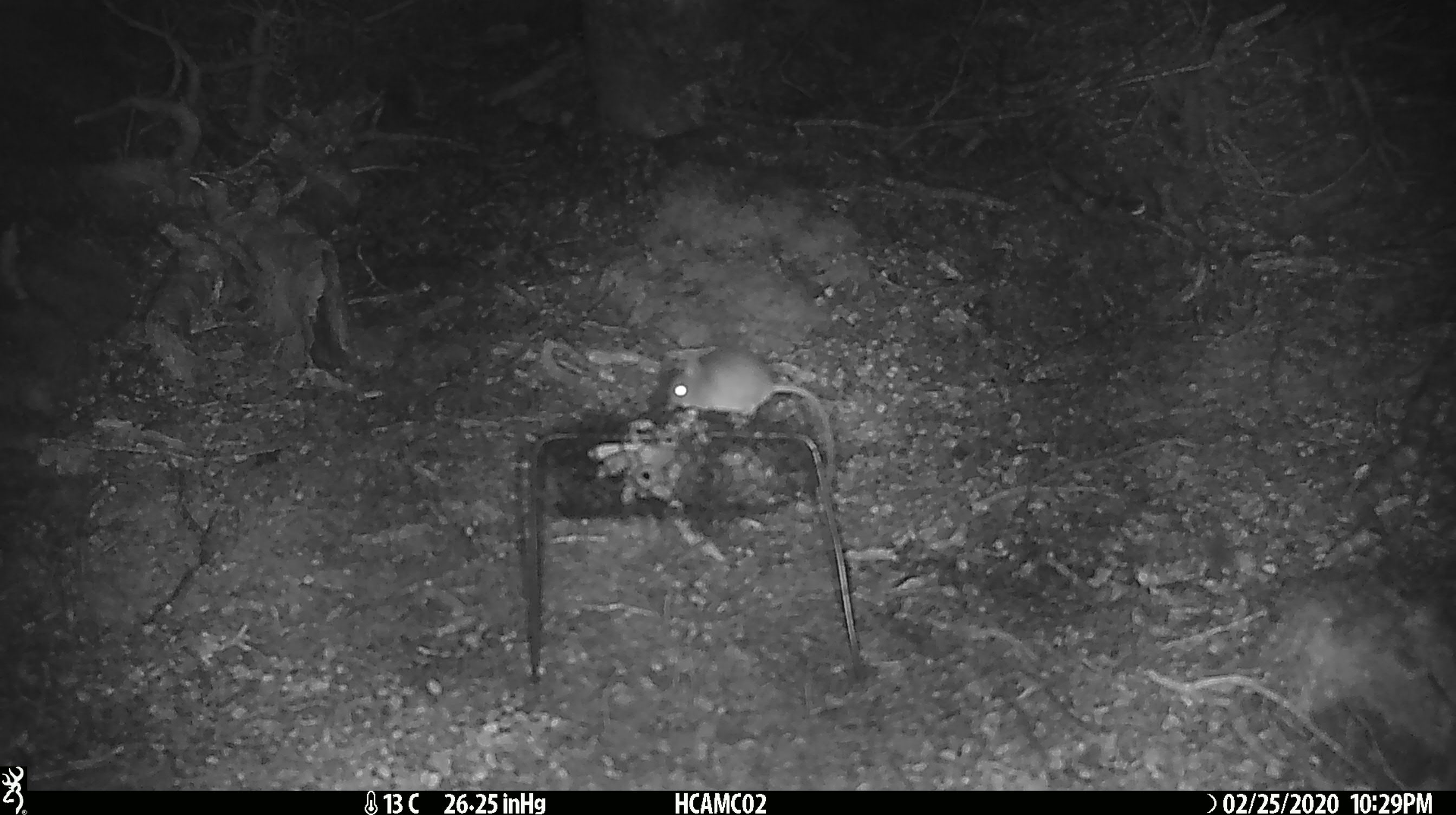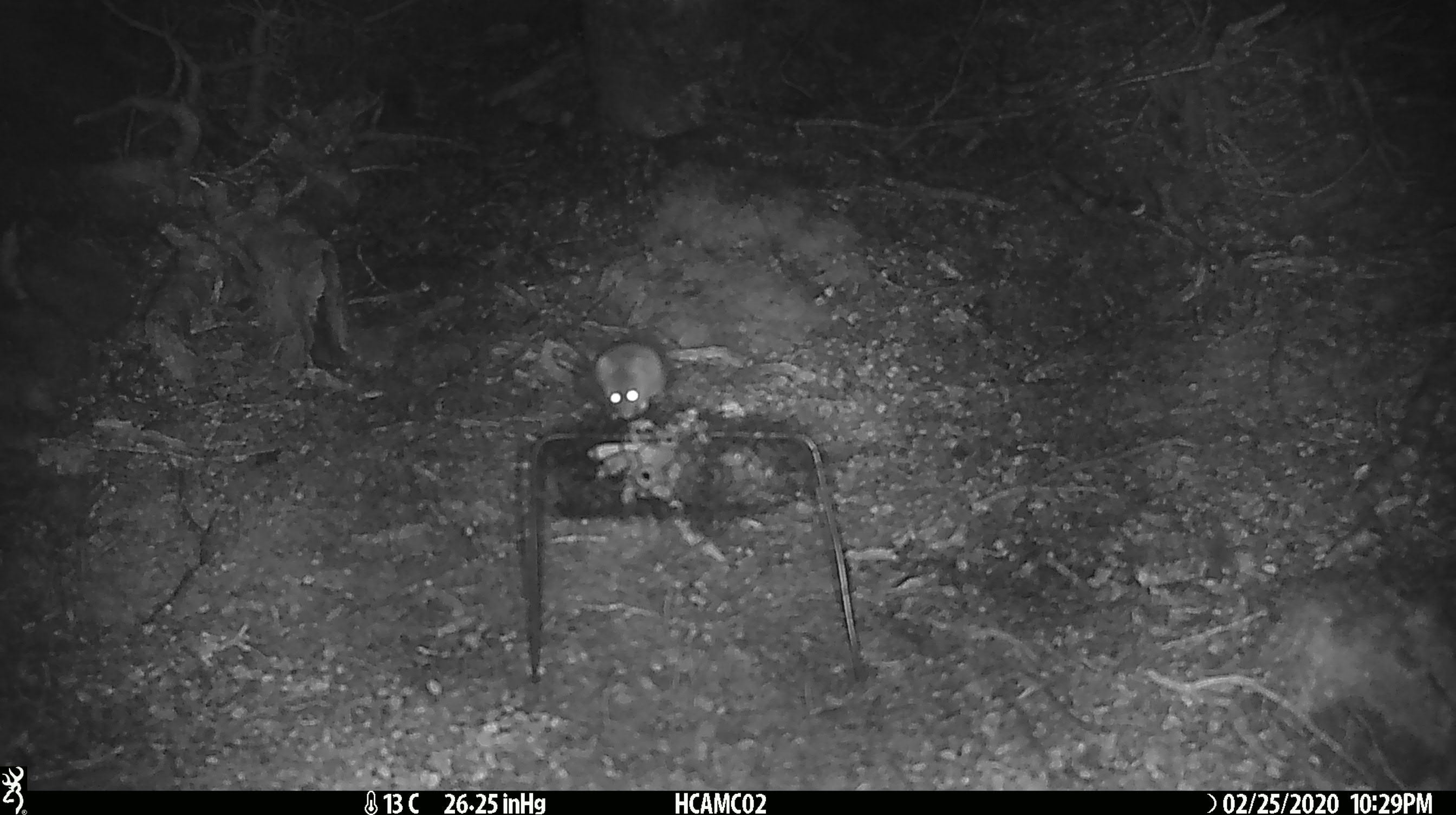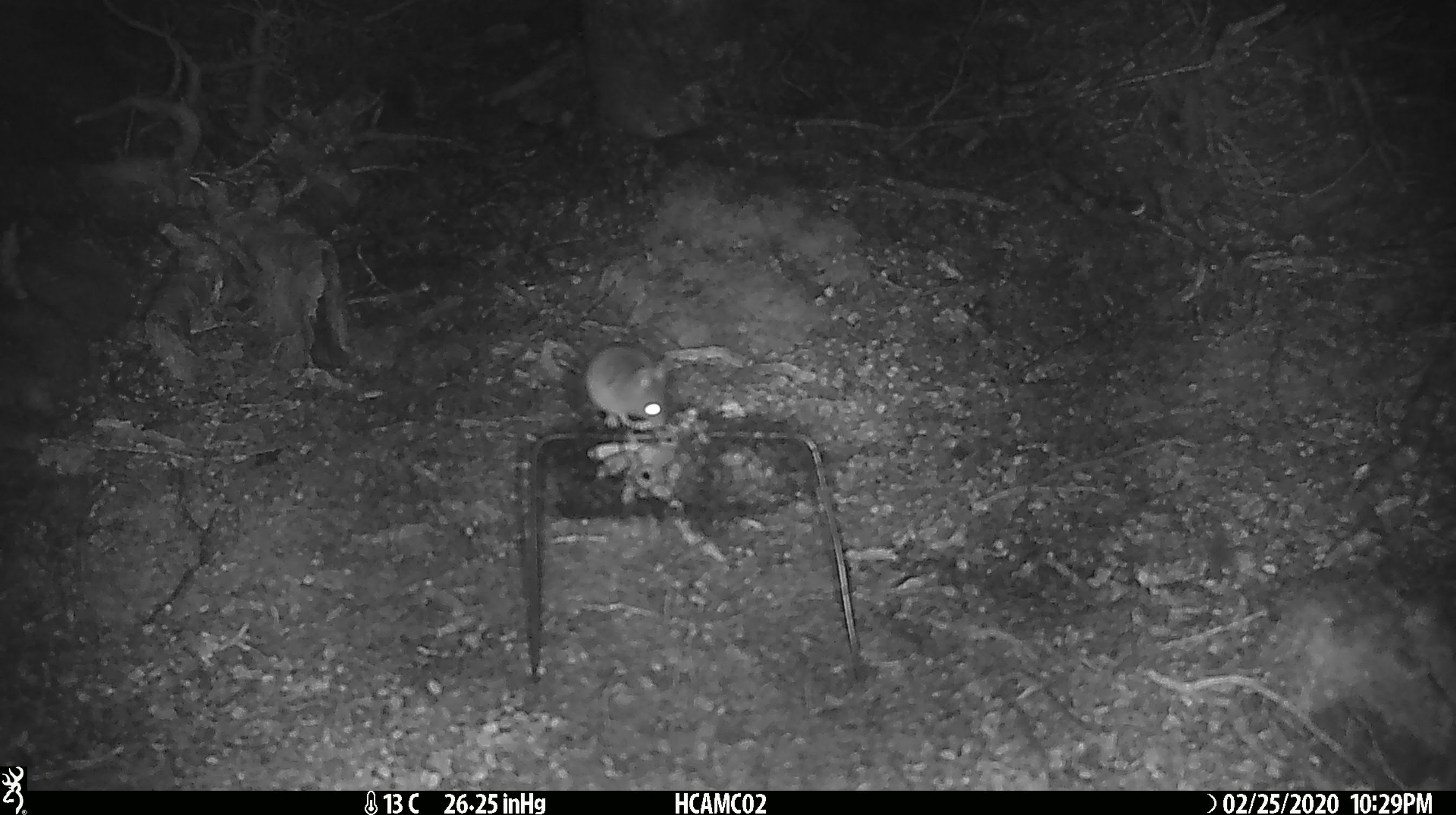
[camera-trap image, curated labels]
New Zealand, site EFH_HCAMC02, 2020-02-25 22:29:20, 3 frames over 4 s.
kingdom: Animalia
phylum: Chordata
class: Mammalia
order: Rodentia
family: Muridae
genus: Mus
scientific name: Mus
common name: mouse